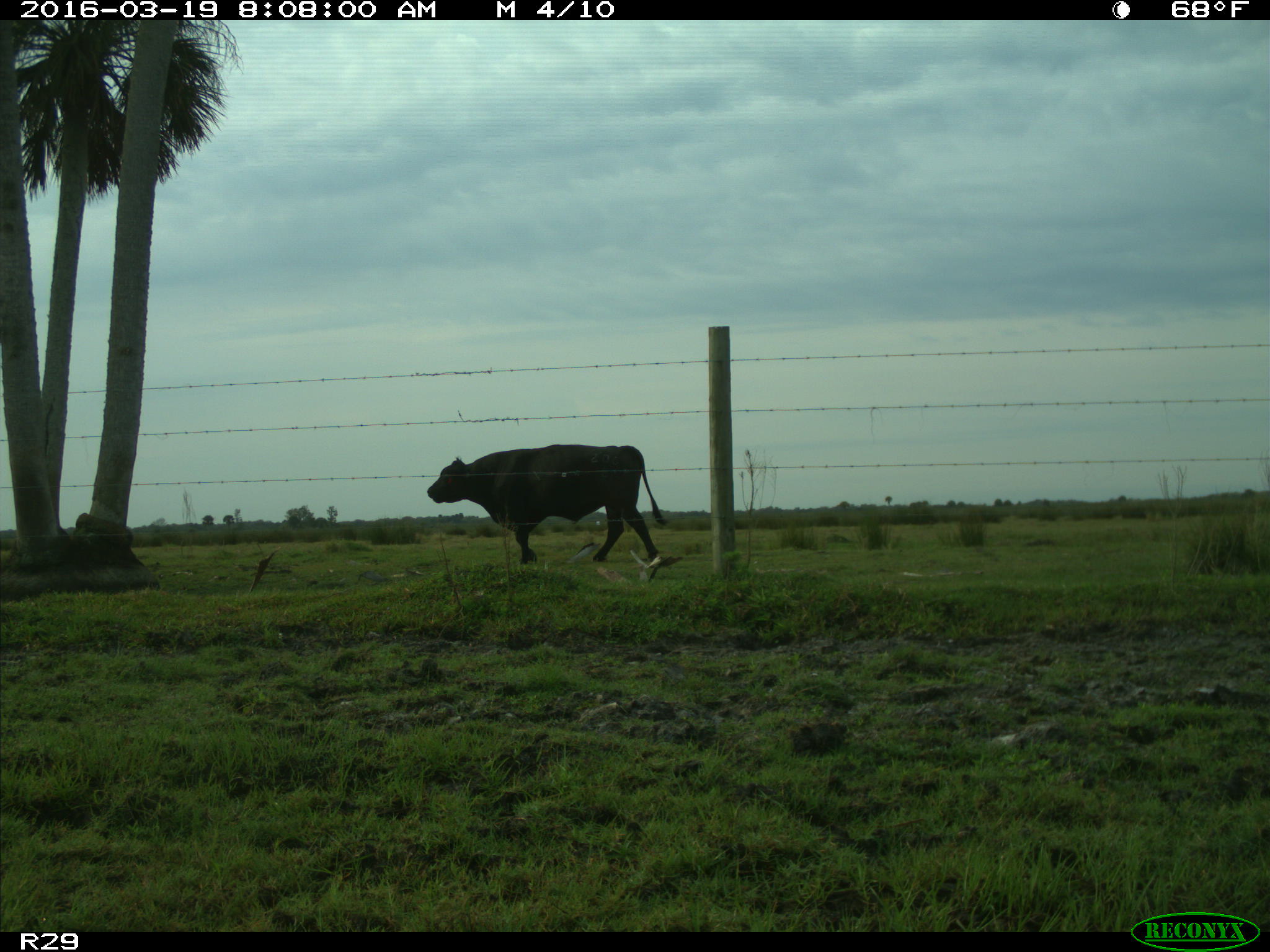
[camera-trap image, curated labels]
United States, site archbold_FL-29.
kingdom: Animalia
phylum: Chordata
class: Mammalia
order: Artiodactyla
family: Bovidae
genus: Bos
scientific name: Bos taurus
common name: domestic cow